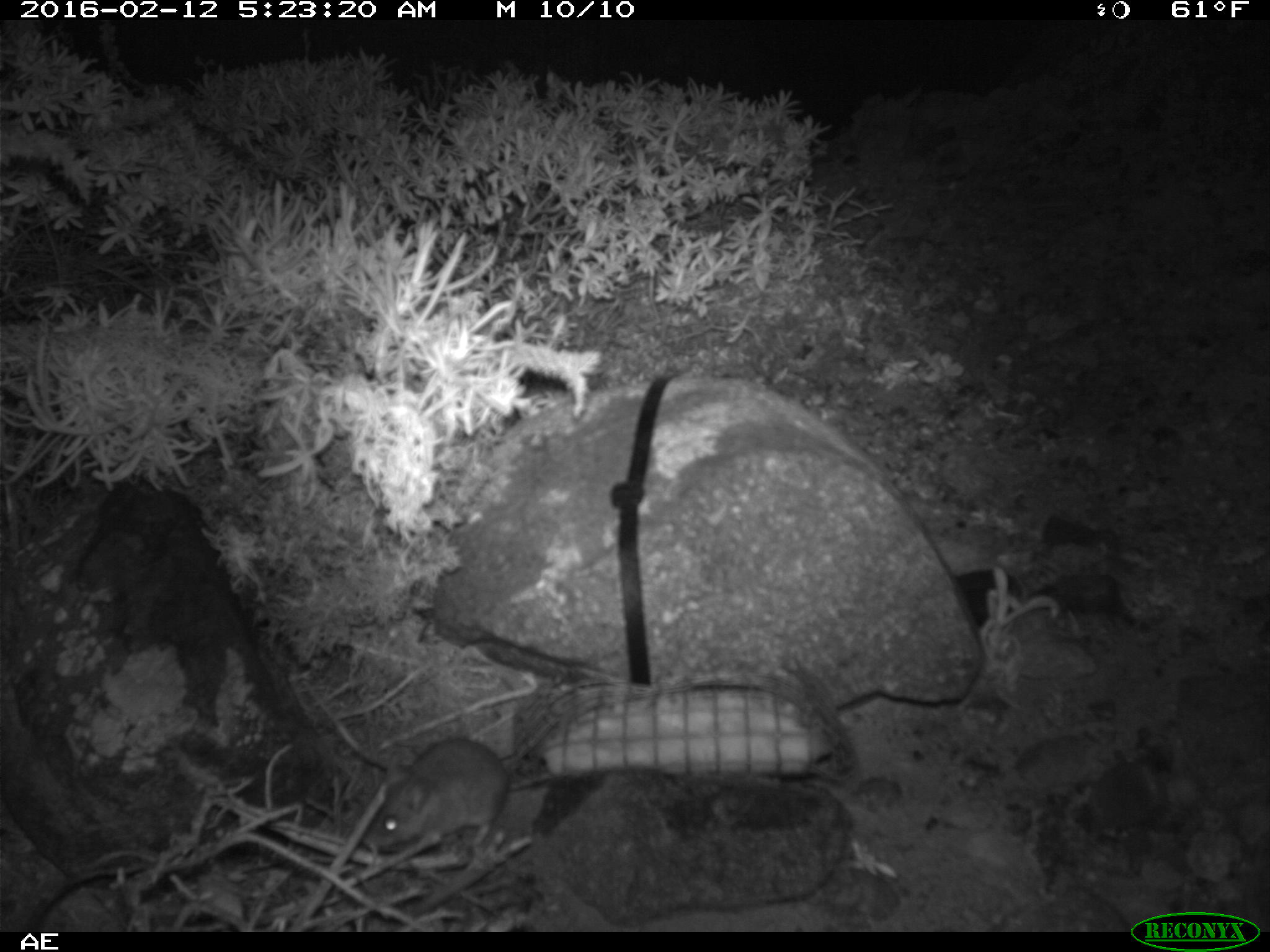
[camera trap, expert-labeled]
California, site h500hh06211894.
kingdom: Animalia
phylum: Chordata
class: Mammalia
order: Rodentia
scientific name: Rodentia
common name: rodent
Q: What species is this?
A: Rodent (Rodentia).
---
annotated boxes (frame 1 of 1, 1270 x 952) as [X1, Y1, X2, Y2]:
rodent: [359, 709, 566, 853]